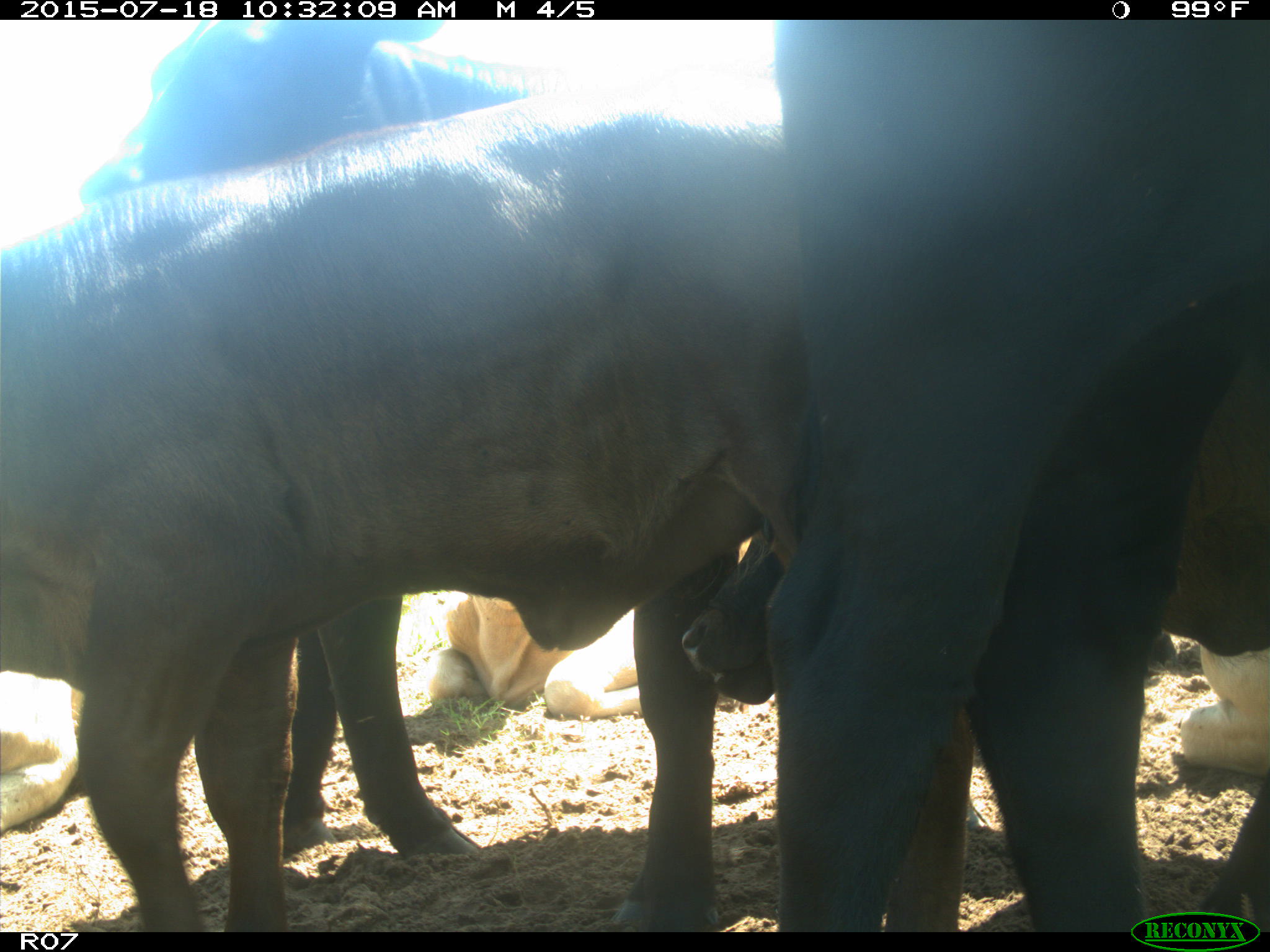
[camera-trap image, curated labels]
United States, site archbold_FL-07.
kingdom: Animalia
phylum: Chordata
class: Mammalia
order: Artiodactyla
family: Bovidae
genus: Bos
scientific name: Bos taurus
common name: domestic cow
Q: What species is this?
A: Bos taurus (domestic cow).